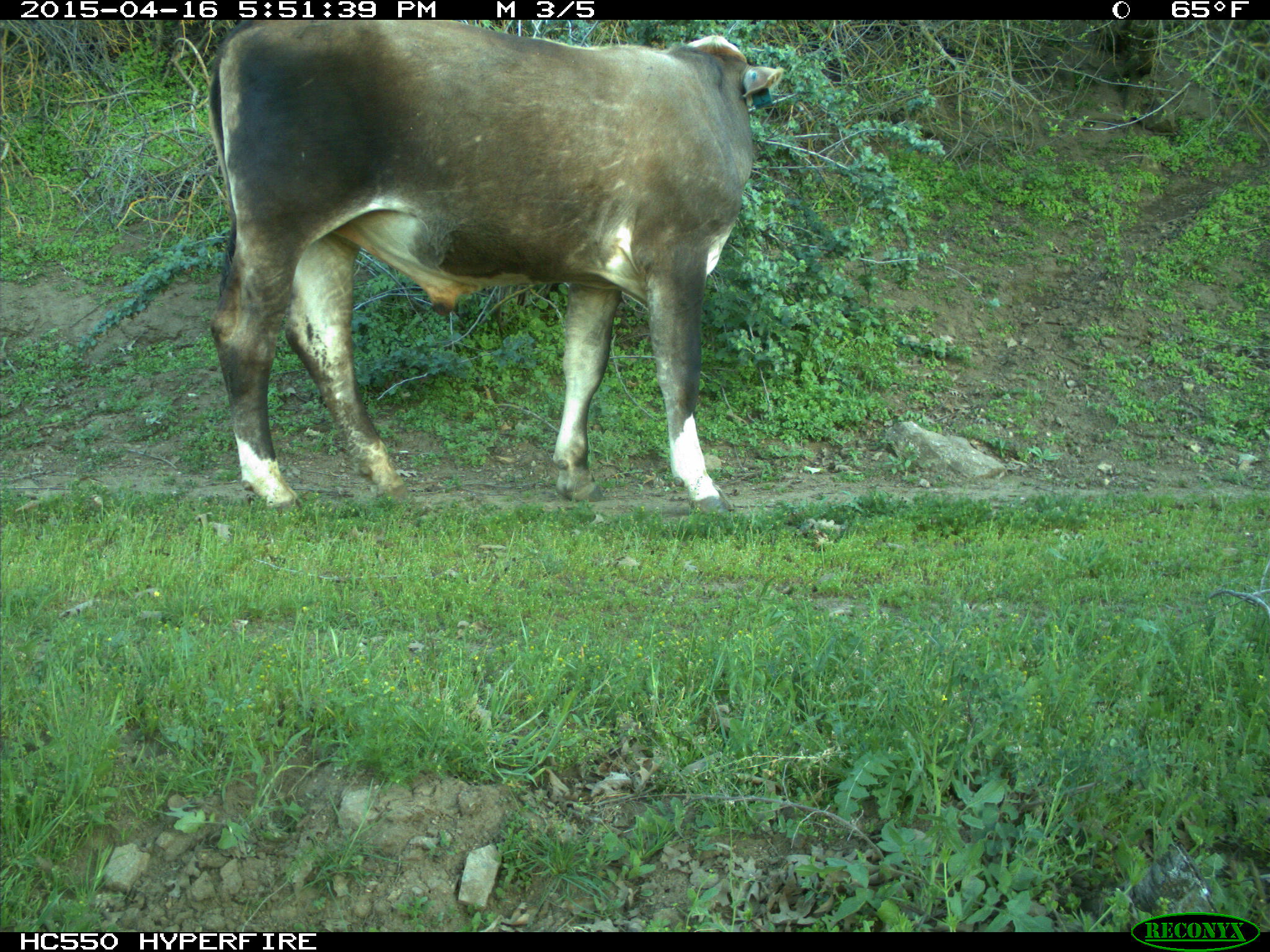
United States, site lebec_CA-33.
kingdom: Animalia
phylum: Chordata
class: Mammalia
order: Artiodactyla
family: Bovidae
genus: Bos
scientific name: Bos taurus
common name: domestic cow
Bos taurus (domestic cow).